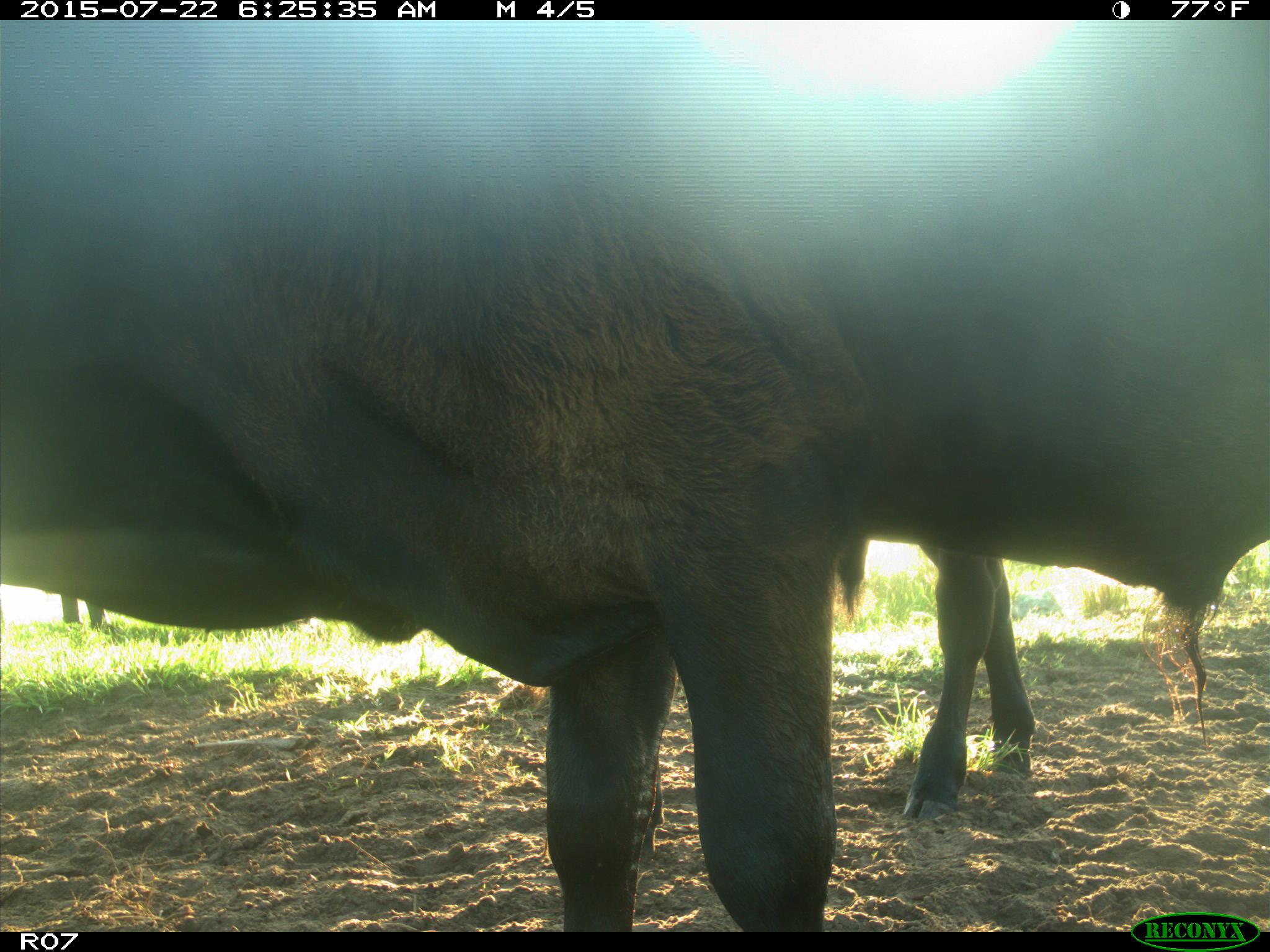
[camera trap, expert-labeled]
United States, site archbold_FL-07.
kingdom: Animalia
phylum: Chordata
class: Mammalia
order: Artiodactyla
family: Bovidae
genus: Bos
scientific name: Bos taurus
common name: domestic cow